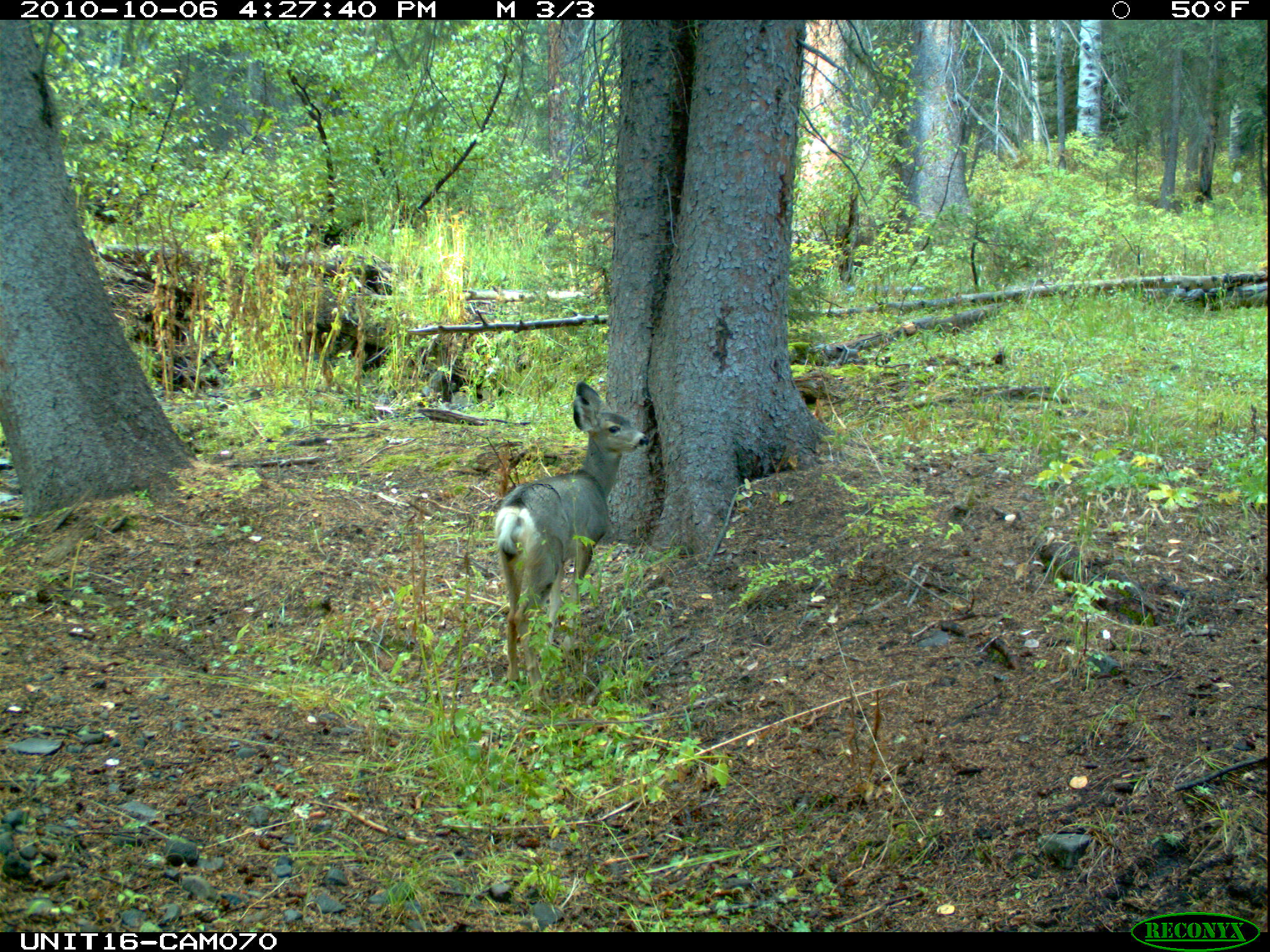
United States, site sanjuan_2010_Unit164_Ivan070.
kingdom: Animalia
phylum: Chordata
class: Mammalia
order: Artiodactyla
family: Cervidae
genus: Odocoileus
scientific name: Odocoileus hemionus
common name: mule deer